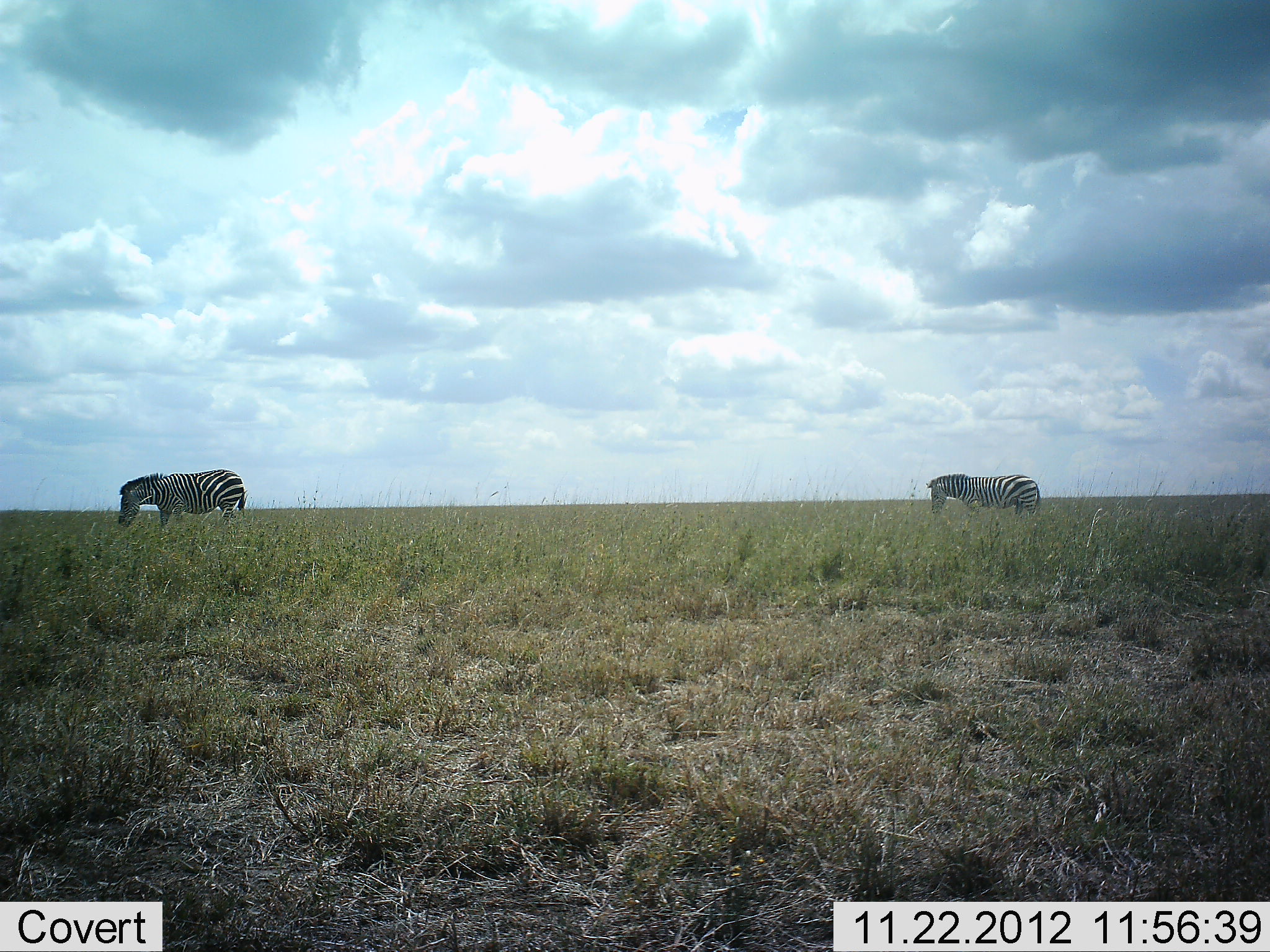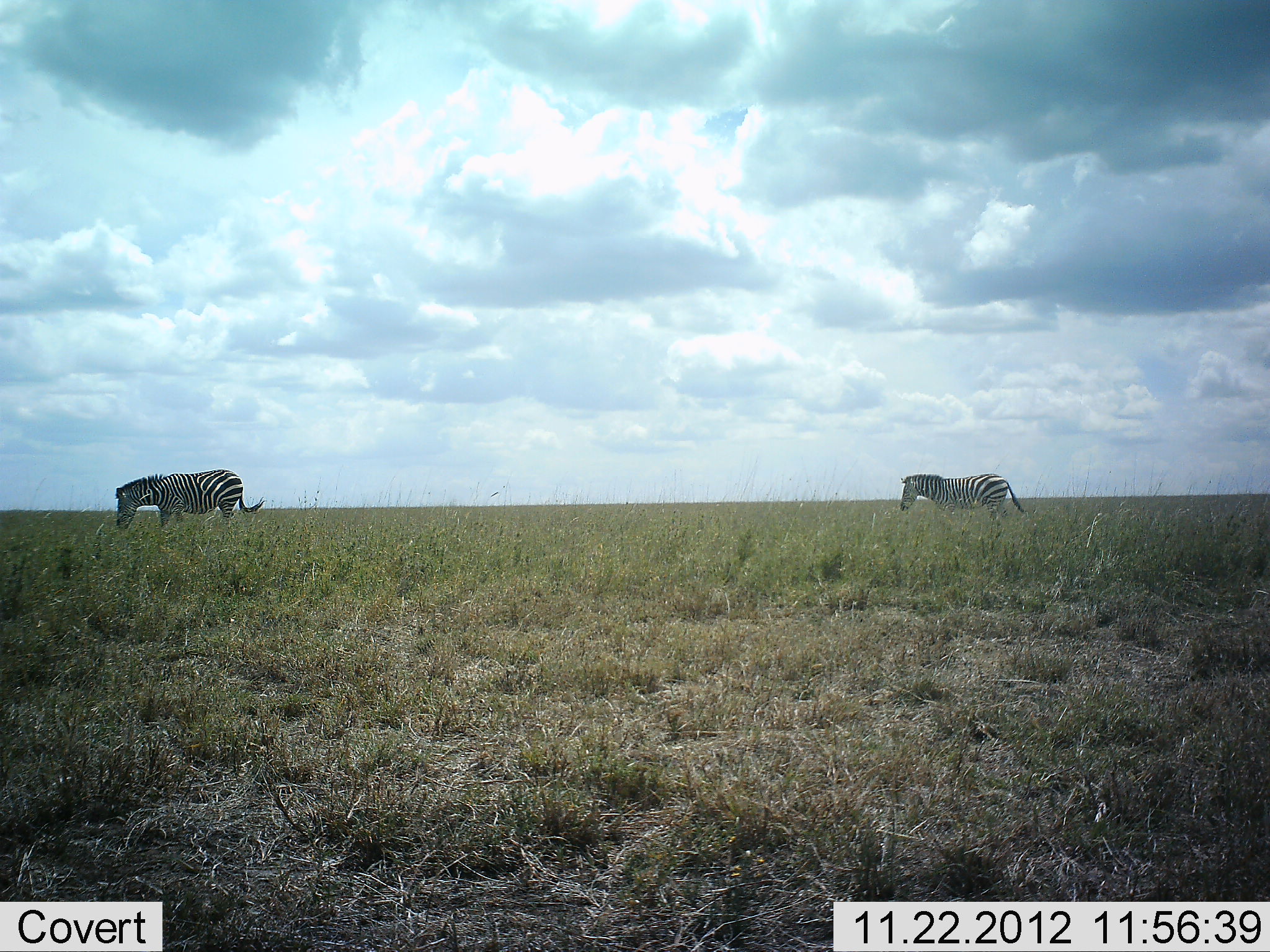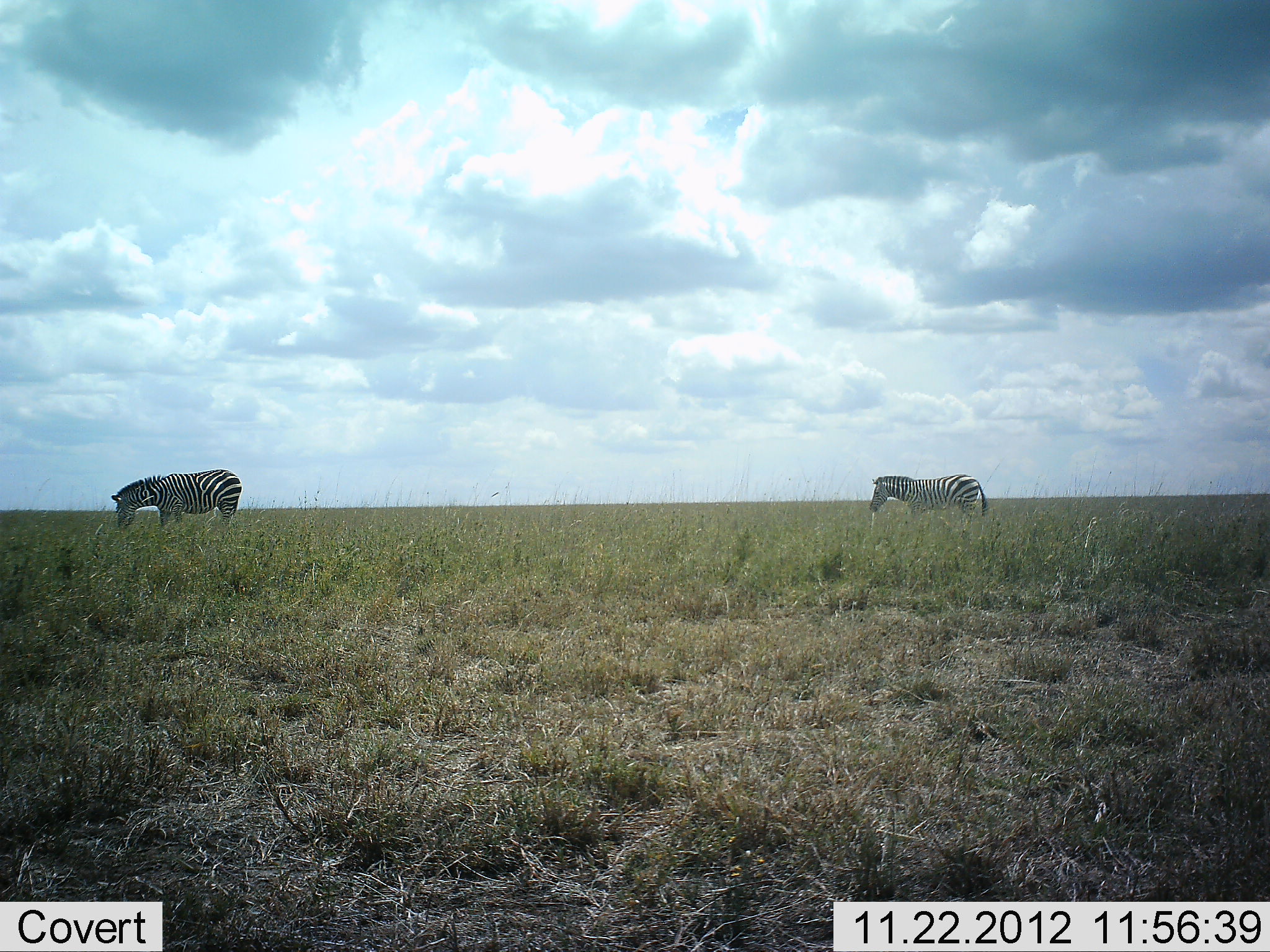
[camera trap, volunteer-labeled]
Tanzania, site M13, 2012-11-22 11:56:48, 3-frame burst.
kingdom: Animalia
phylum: Chordata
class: Mammalia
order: Perissodactyla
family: Equidae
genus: Equus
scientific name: Equus quagga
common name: plains zebra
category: zebra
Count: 2.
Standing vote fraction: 41%.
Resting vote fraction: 0%.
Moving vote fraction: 82%.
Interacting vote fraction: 0%.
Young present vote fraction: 6%.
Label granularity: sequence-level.